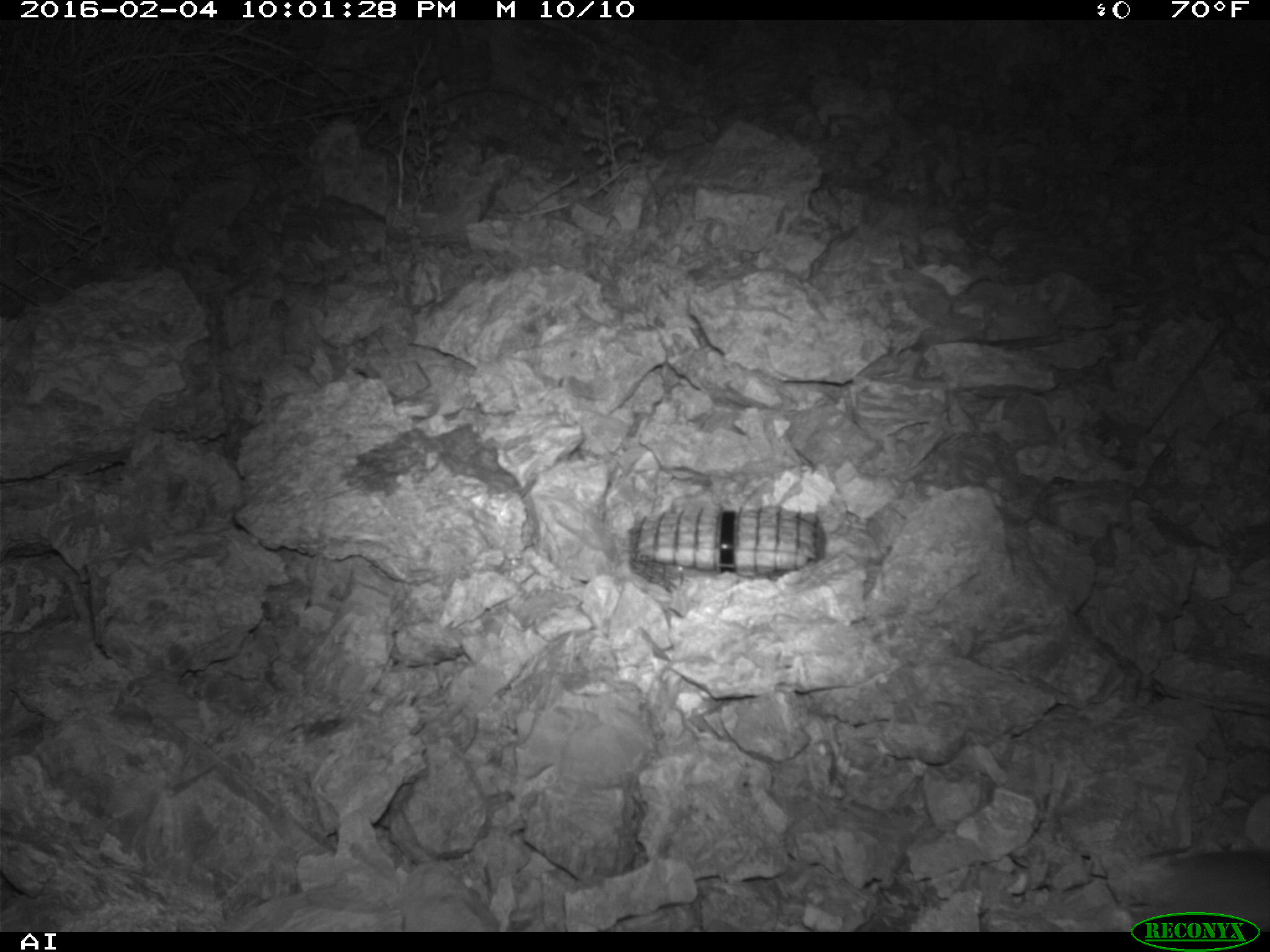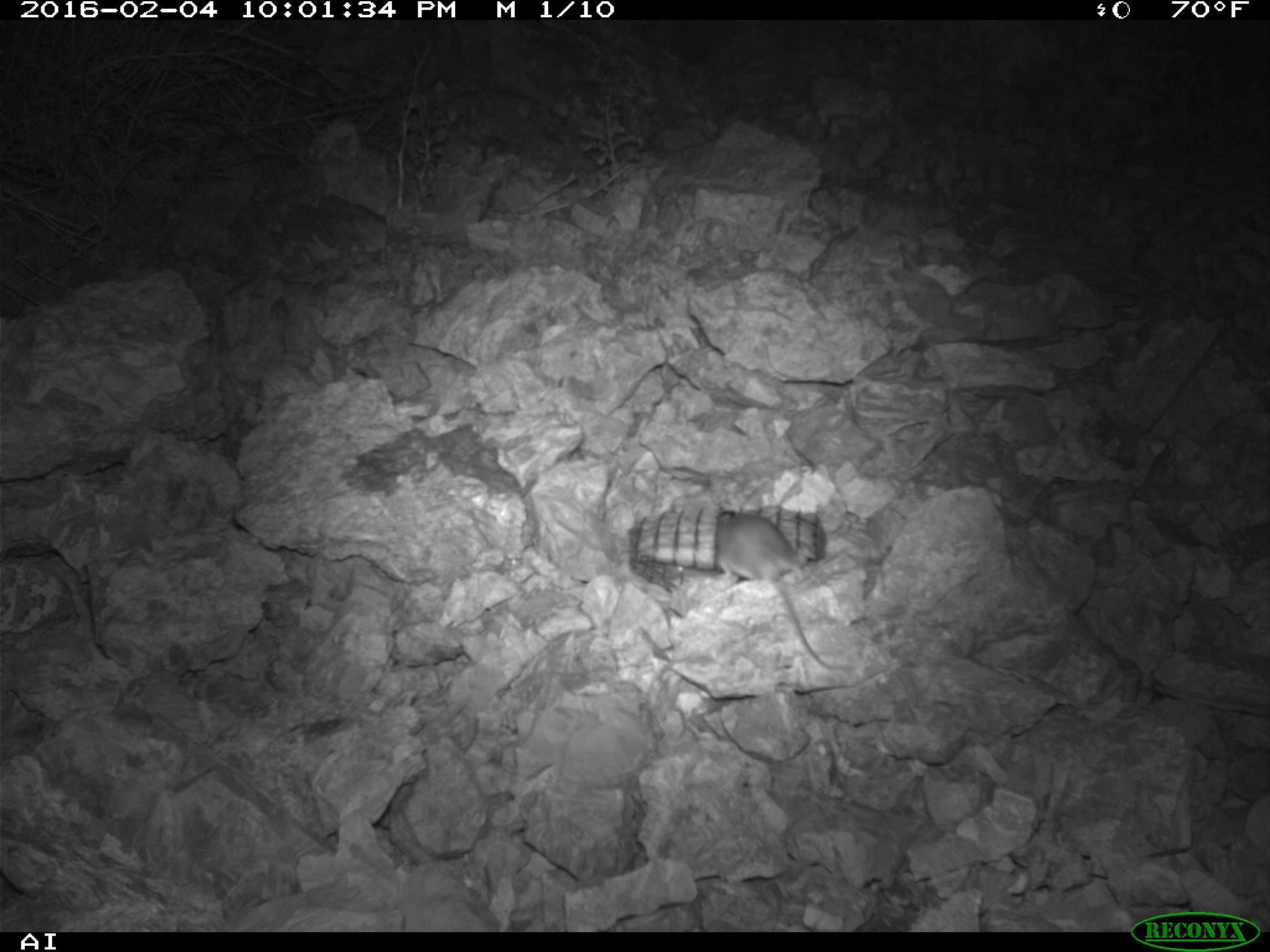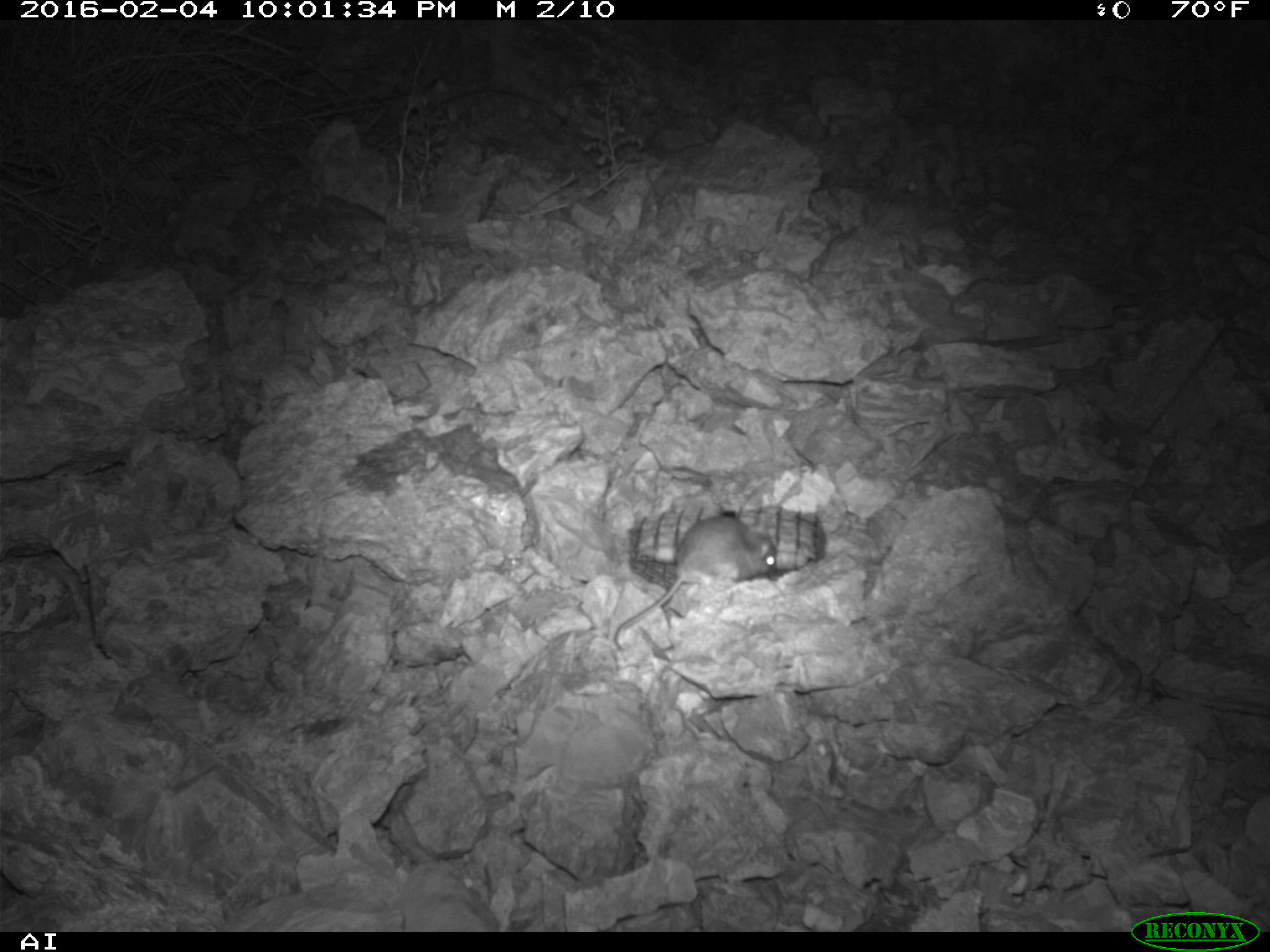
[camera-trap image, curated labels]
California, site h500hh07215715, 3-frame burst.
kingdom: Animalia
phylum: Chordata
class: Mammalia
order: Rodentia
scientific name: Rodentia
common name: rodent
Rodent (Rodentia).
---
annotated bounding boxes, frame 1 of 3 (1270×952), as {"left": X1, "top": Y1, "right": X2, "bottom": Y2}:
rodent: {"left": 1135, "top": 850, "right": 1269, "bottom": 930}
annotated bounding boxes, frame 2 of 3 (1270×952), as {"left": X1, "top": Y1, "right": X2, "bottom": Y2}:
rodent: {"left": 713, "top": 508, "right": 854, "bottom": 671}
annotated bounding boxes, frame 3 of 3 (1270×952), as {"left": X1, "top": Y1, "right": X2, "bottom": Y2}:
rodent: {"left": 611, "top": 514, "right": 778, "bottom": 651}